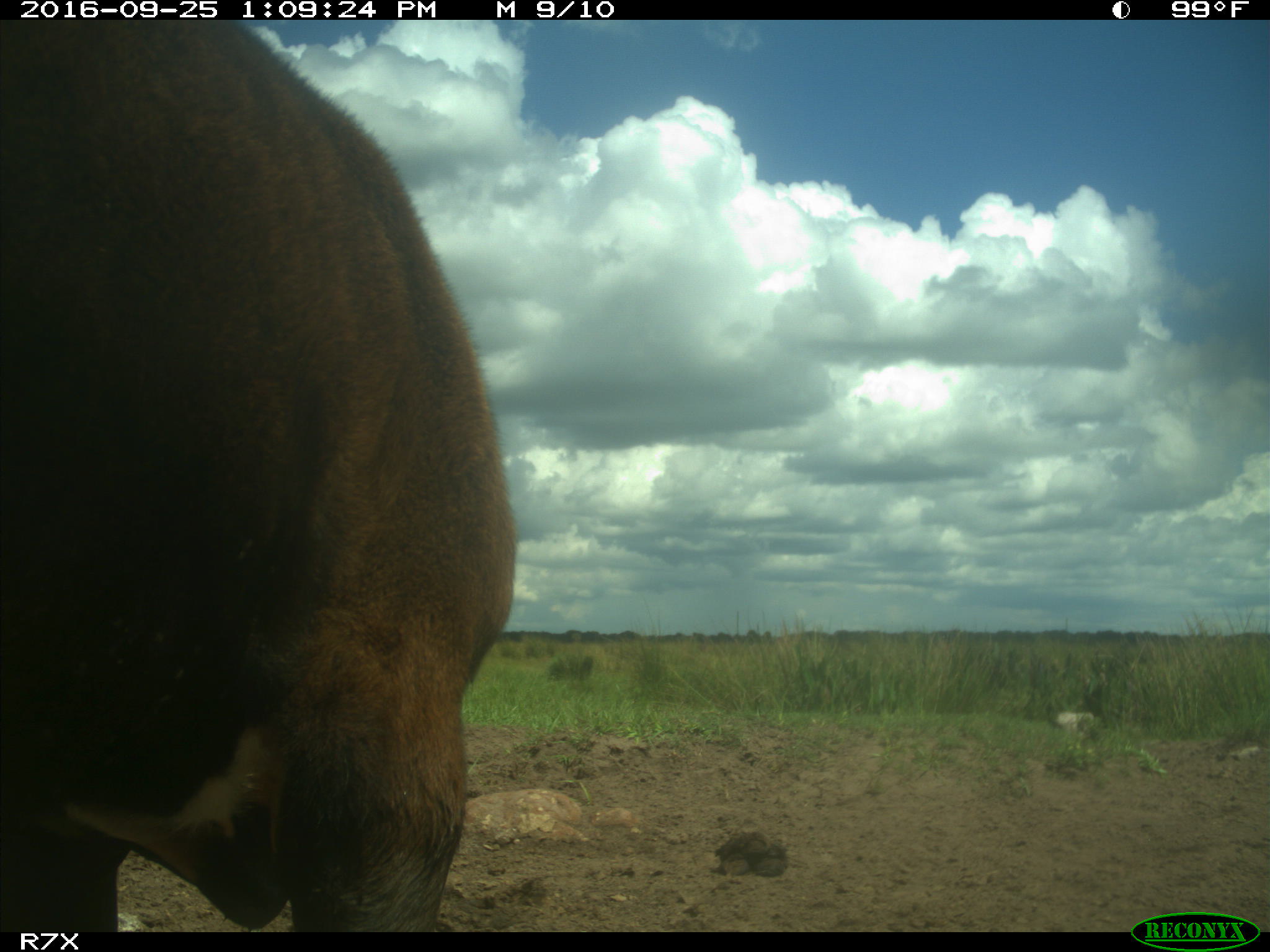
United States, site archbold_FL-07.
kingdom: Animalia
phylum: Chordata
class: Mammalia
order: Artiodactyla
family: Bovidae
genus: Bos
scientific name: Bos taurus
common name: domestic cow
Bos taurus (domestic cow).